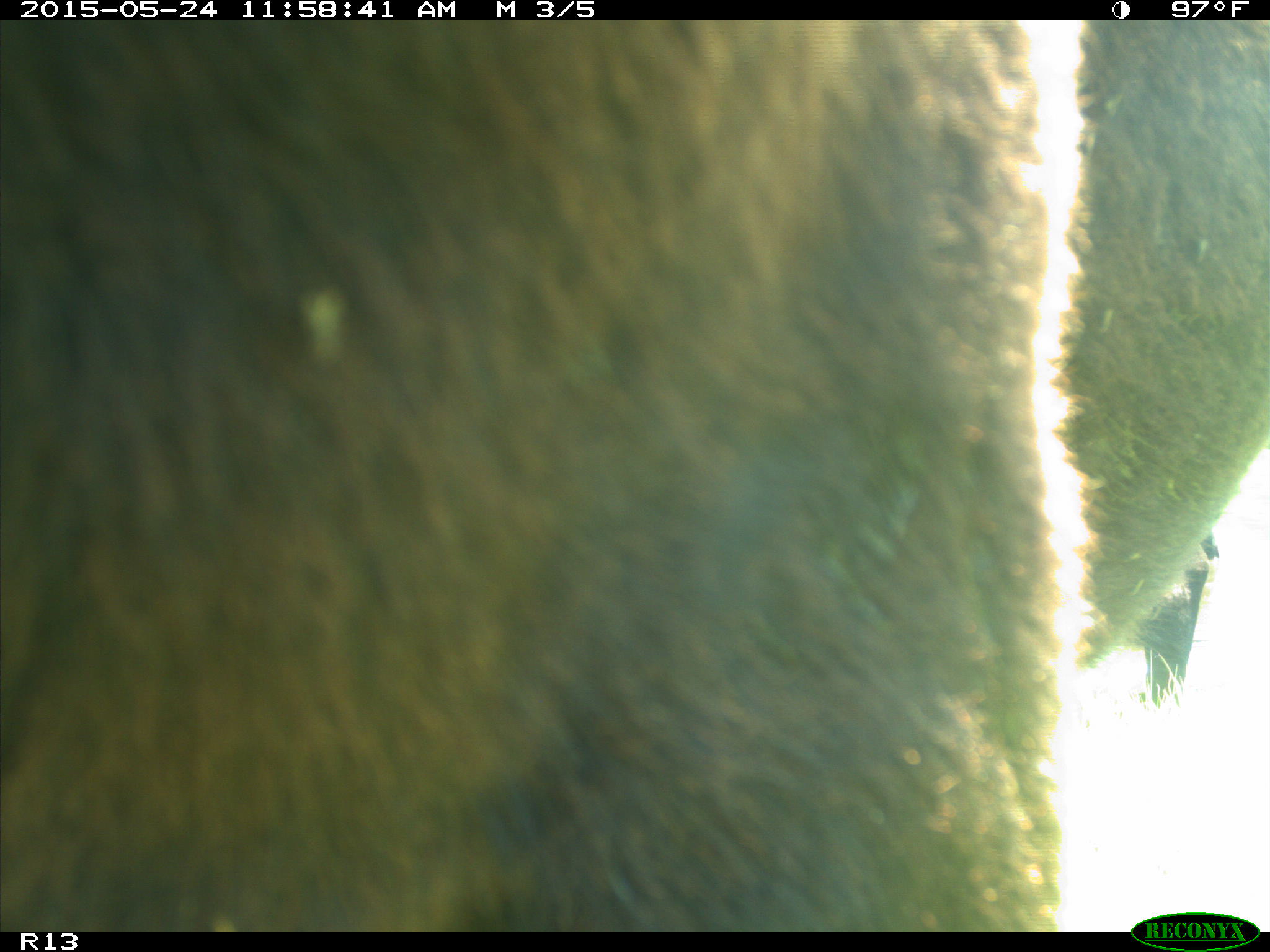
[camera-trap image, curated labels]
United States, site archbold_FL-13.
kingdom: Animalia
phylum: Chordata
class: Mammalia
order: Artiodactyla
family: Bovidae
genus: Bos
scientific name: Bos taurus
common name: domestic cow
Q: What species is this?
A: Bos taurus (domestic cow).